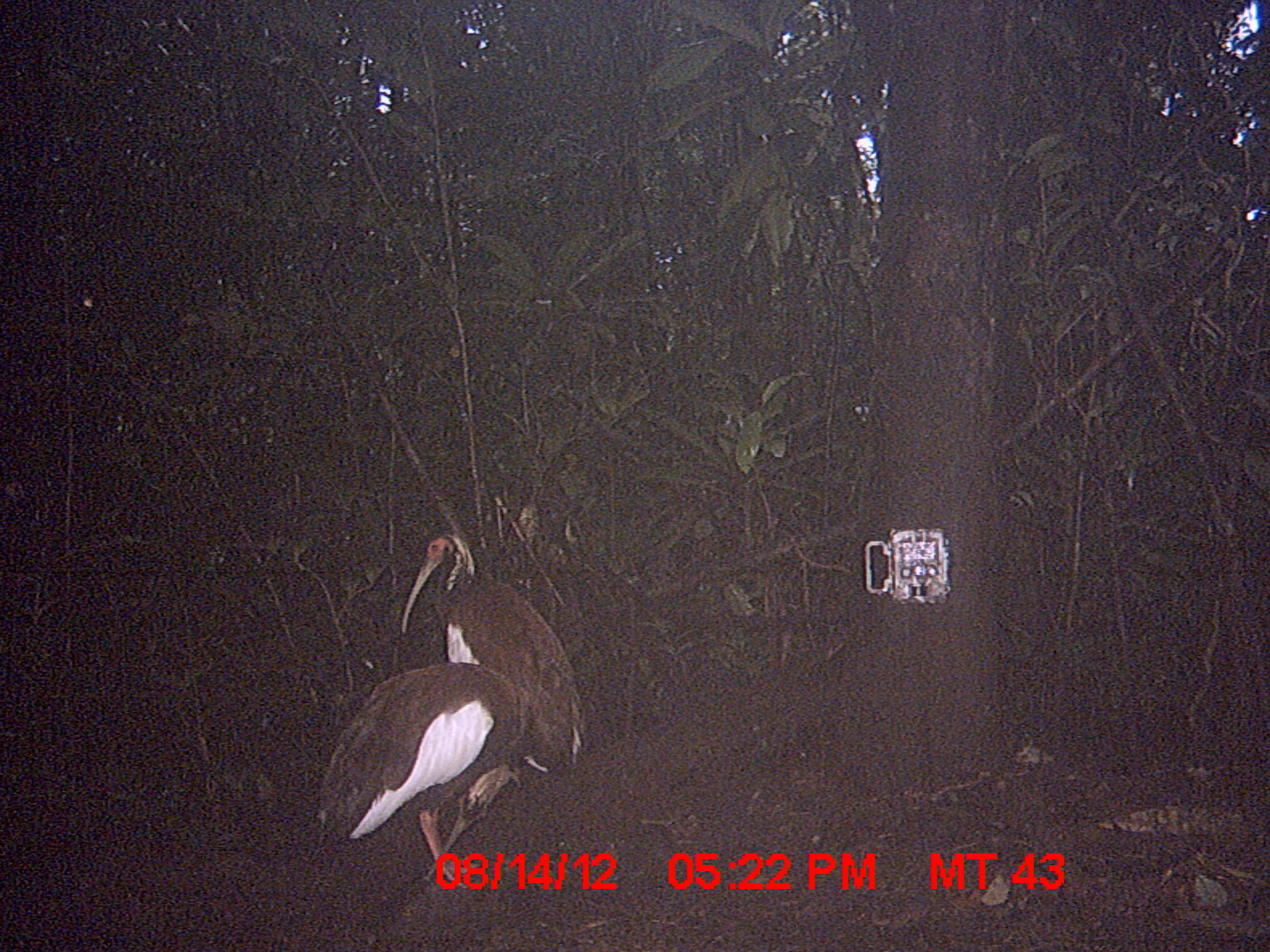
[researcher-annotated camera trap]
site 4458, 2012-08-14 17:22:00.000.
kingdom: Animalia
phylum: Chordata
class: Aves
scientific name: Aves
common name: bird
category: unknown bird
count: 2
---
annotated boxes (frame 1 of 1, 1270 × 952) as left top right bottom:
unknown bird: 318 661 526 888; 399 530 581 773